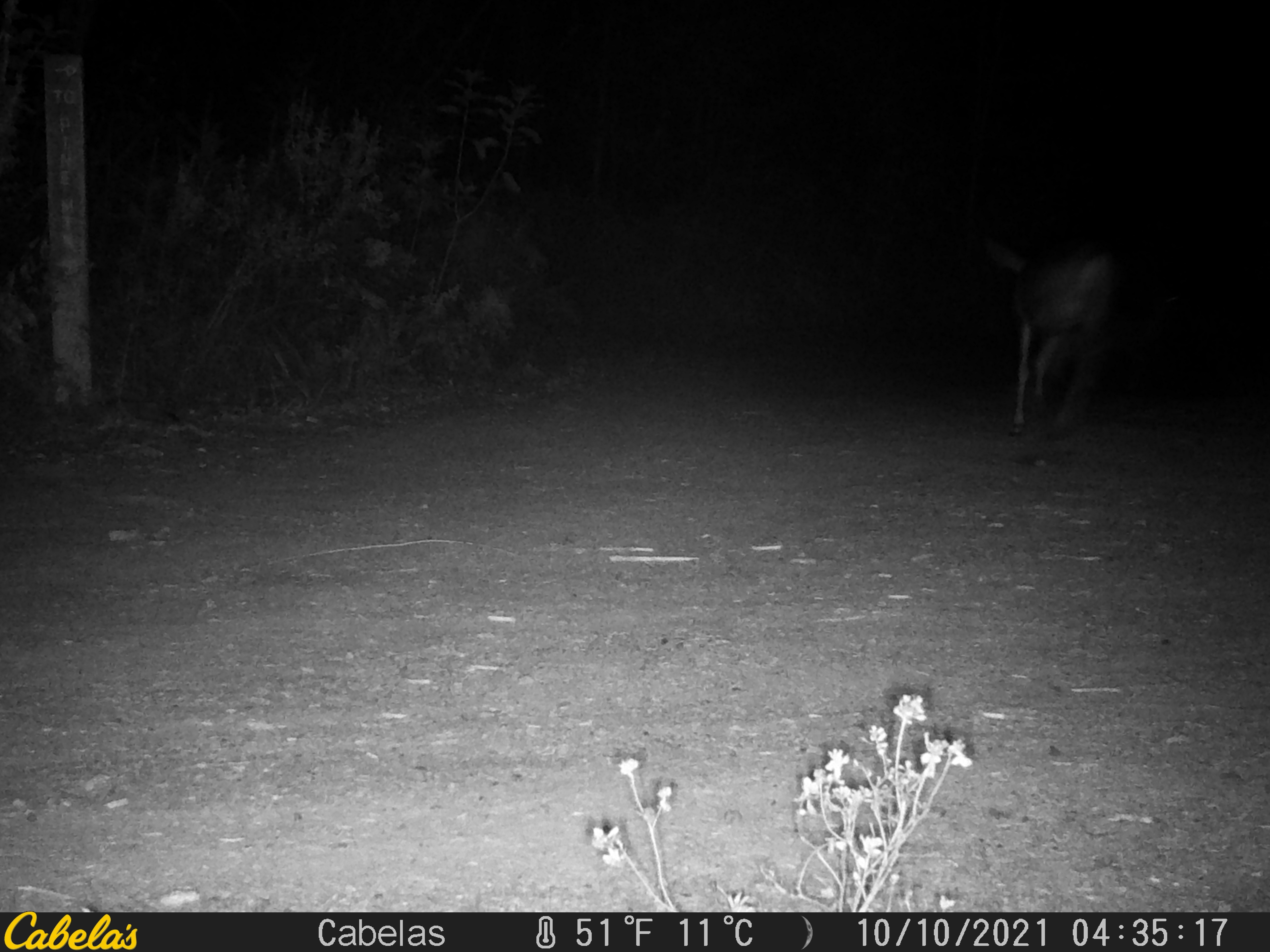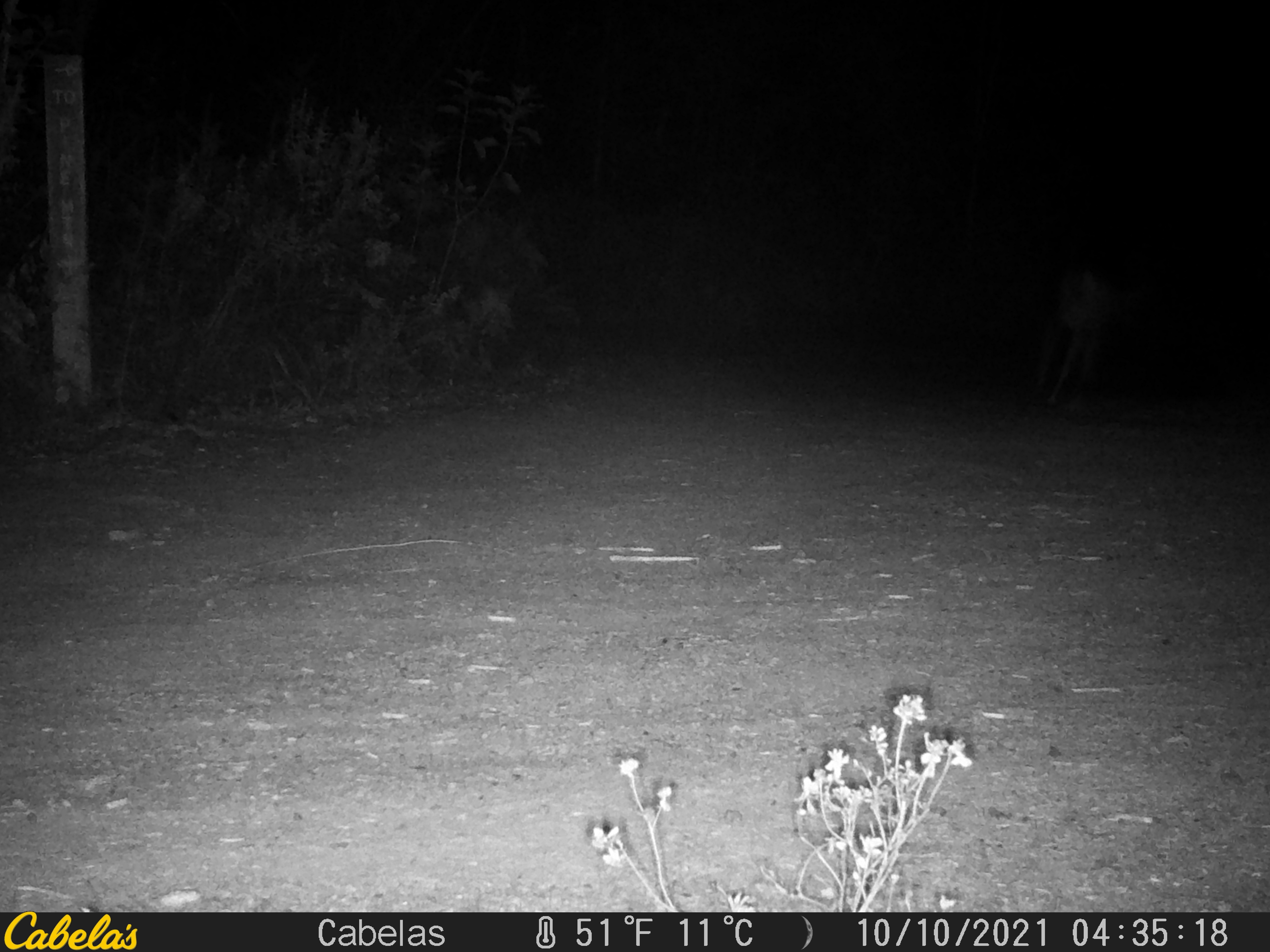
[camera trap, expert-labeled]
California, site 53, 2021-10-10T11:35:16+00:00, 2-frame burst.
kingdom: Animalia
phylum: Chordata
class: Mammalia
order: Artiodactyla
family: Cervidae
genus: Odocoileus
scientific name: Odocoileus hemionus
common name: mule deer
Mule deer (Odocoileus hemionus).